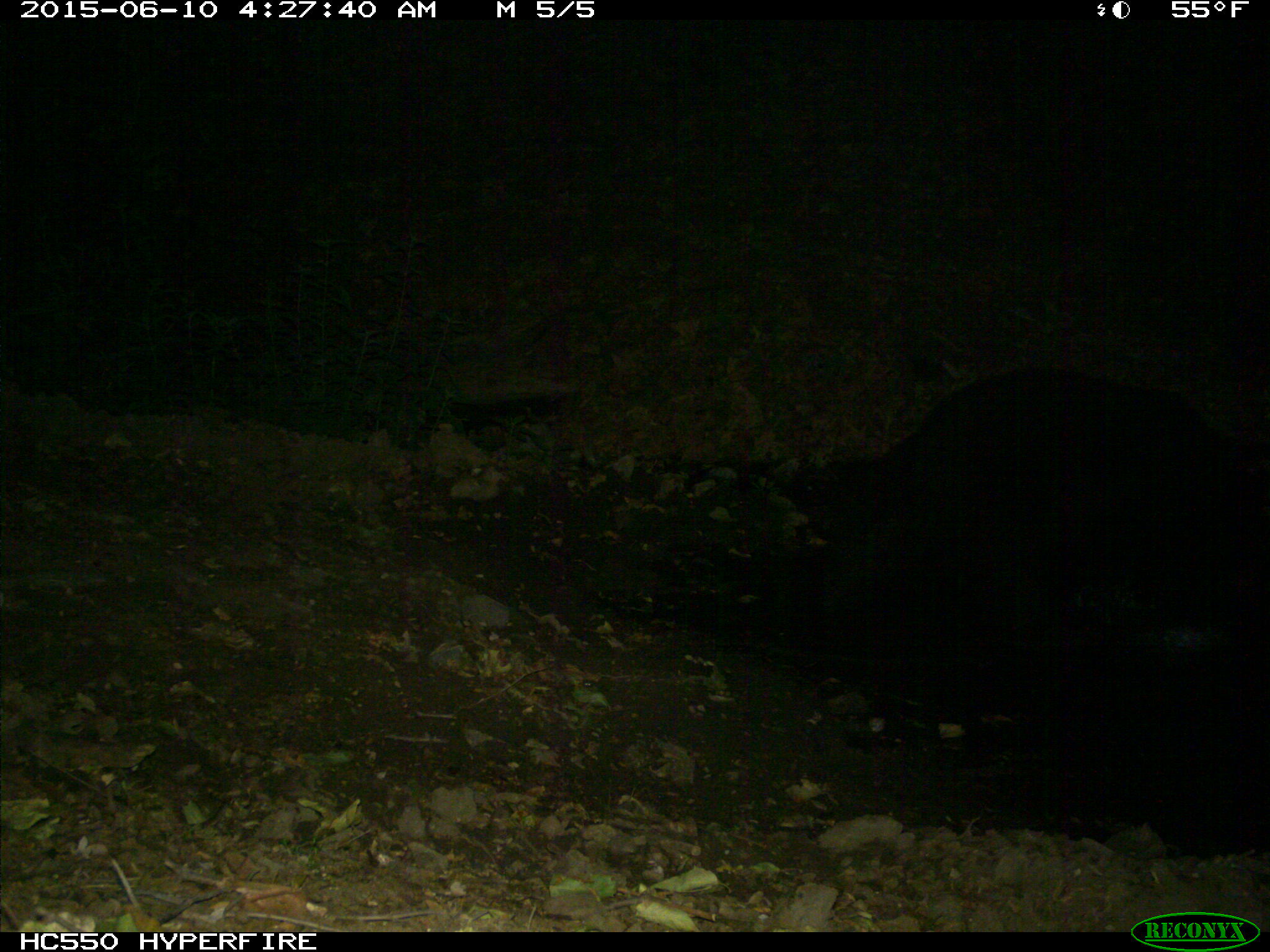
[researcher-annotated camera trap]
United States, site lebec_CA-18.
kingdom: Animalia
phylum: Chordata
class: Mammalia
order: Carnivora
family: Ursidae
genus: Ursus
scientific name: Ursus americanus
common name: american black bear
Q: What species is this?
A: Ursus americanus (american black bear).